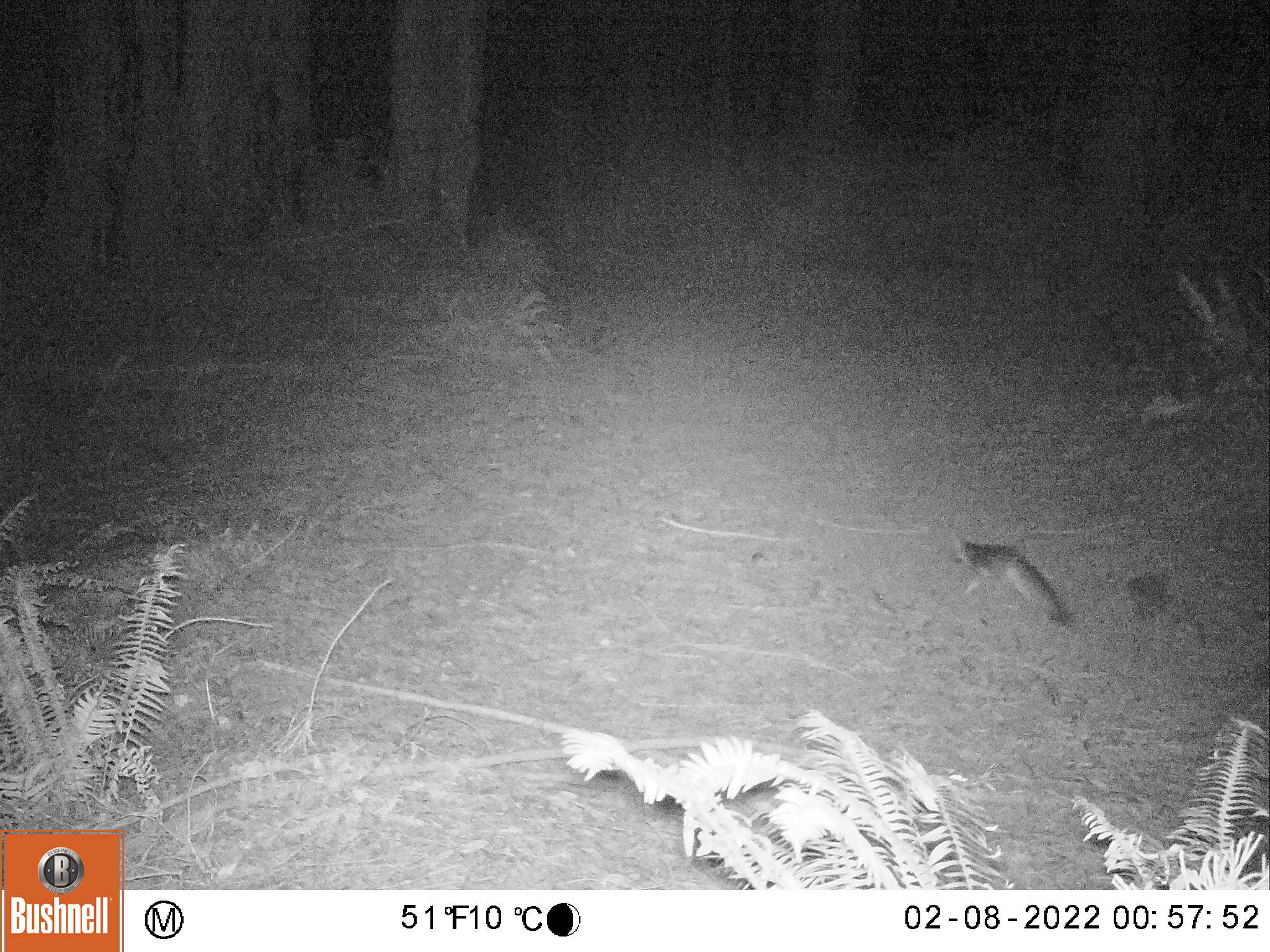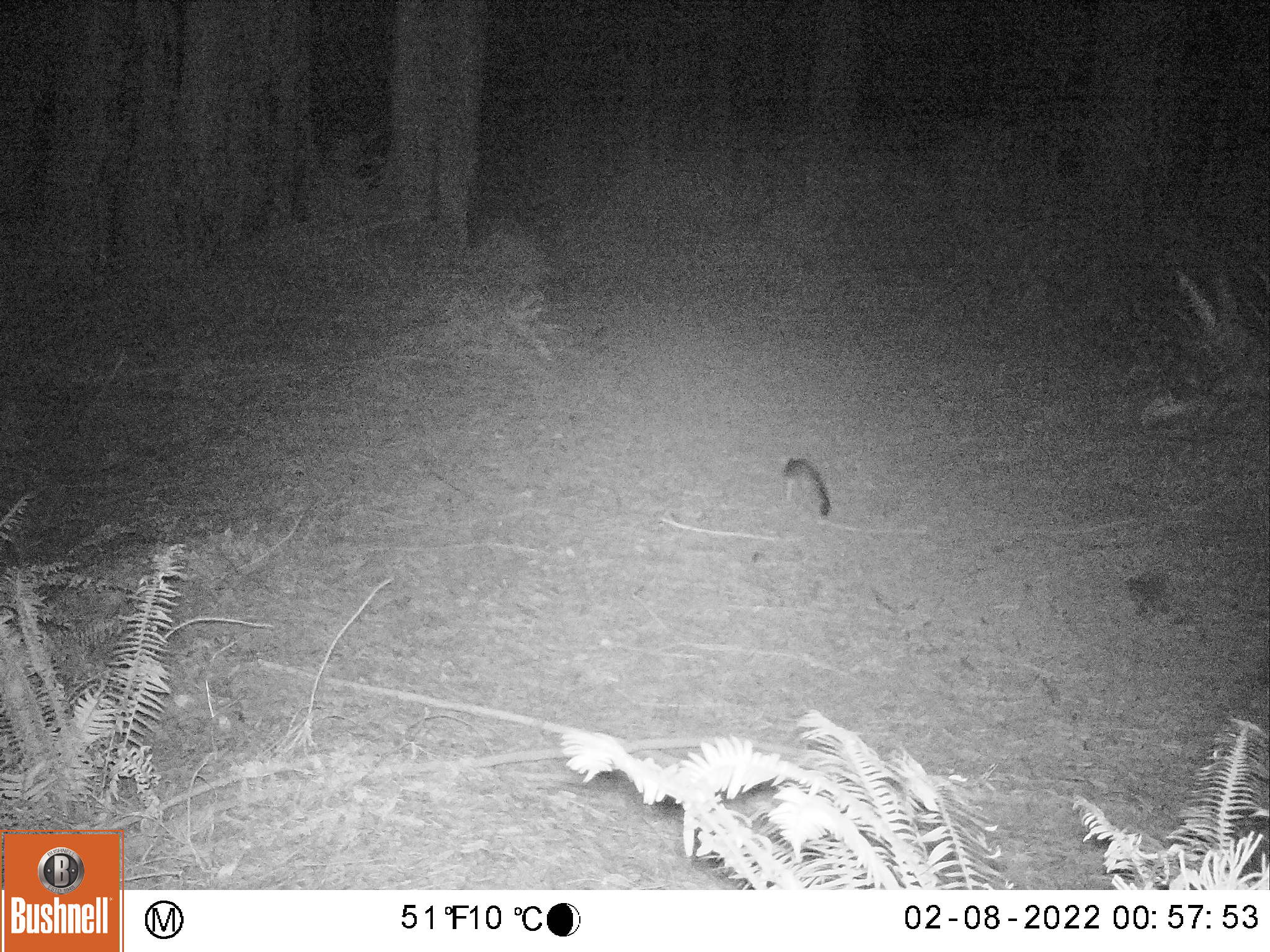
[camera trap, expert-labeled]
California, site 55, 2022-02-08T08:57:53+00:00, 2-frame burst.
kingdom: Animalia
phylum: Chordata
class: Mammalia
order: Carnivora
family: Canidae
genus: Urocyon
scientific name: Urocyon cinereoargenteus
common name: gray fox